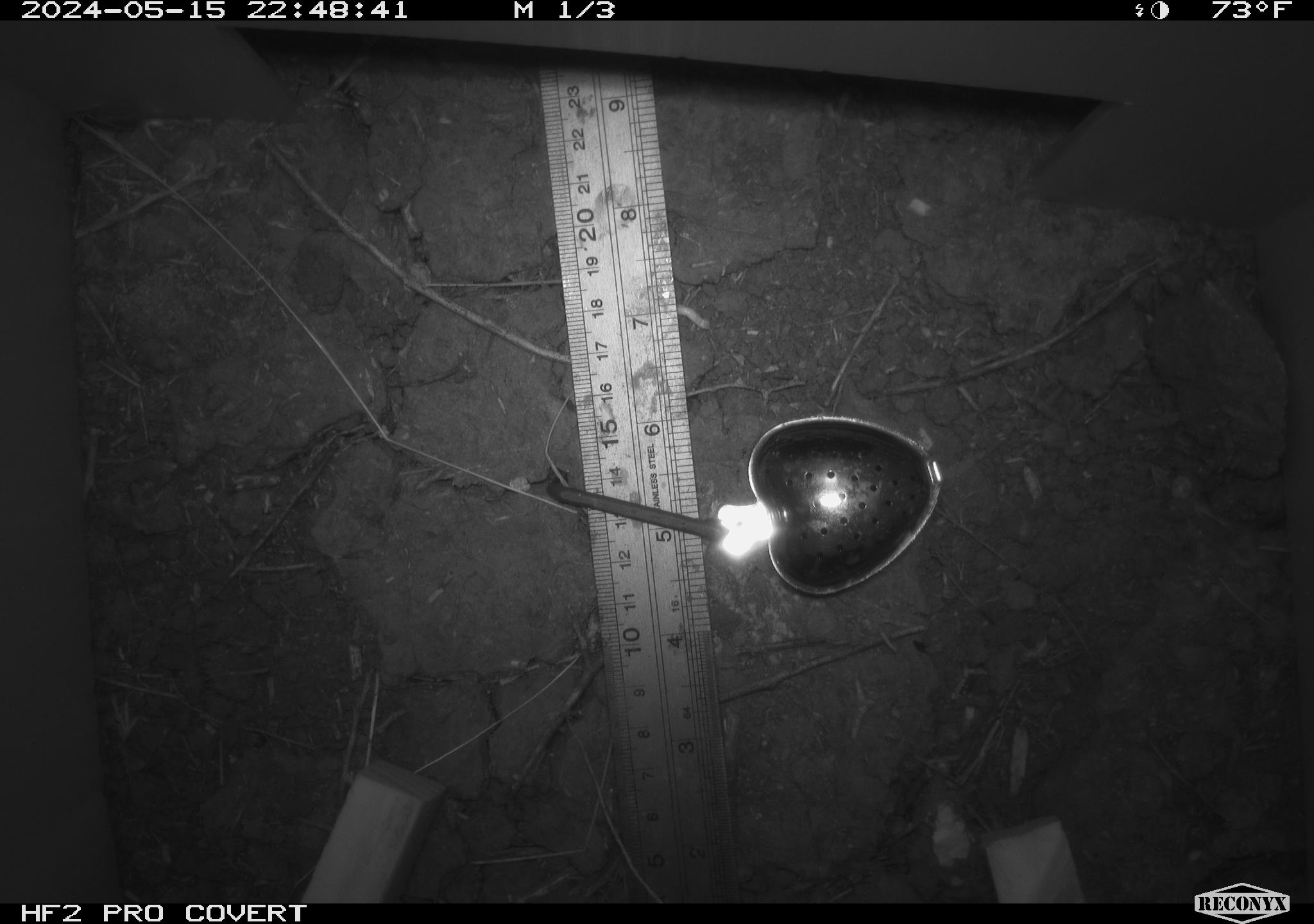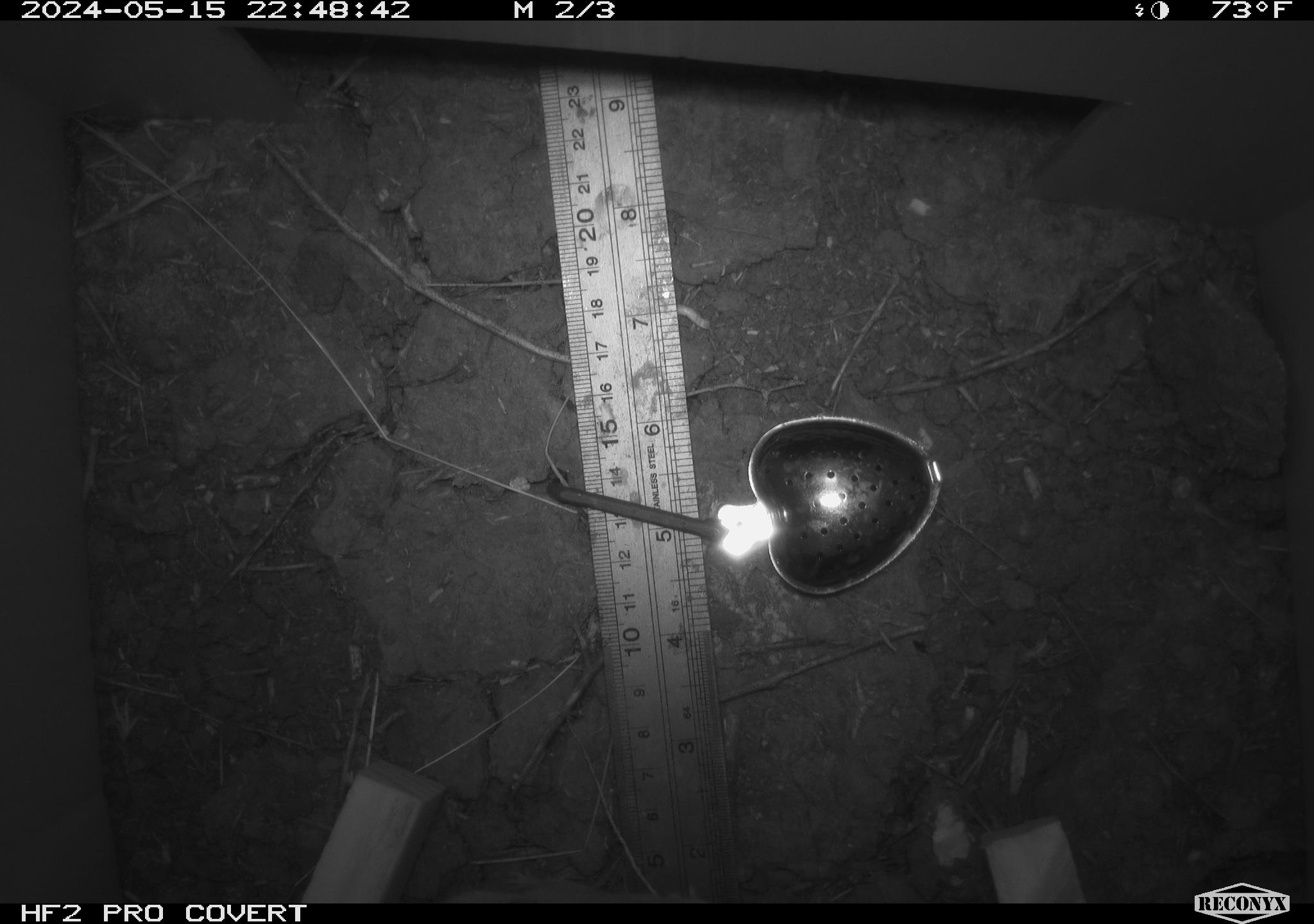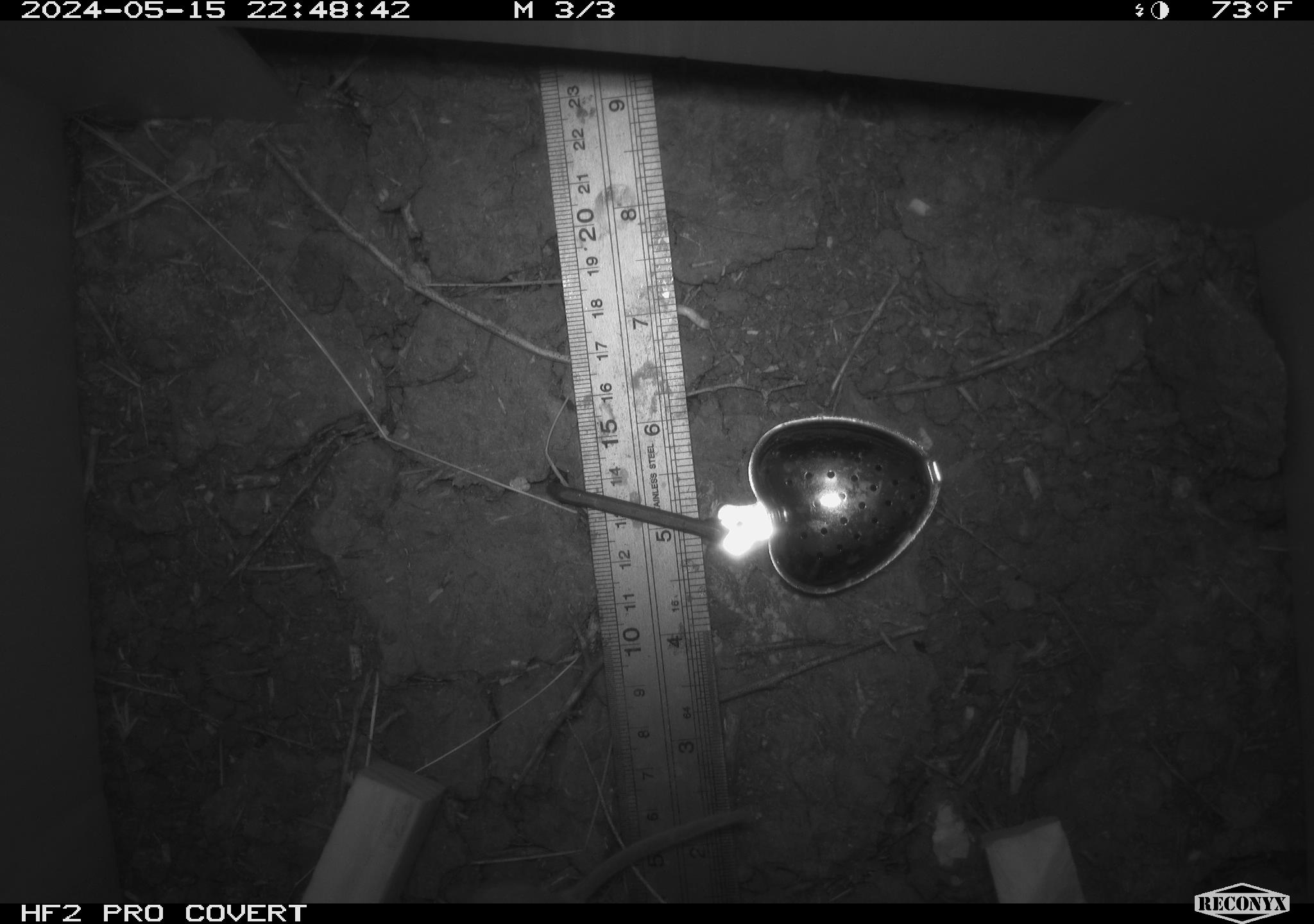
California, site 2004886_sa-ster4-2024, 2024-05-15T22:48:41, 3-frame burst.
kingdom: Animalia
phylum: Chordata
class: Mammalia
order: Rodentia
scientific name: Rodentia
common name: mouse species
Mouse species (Rodentia).